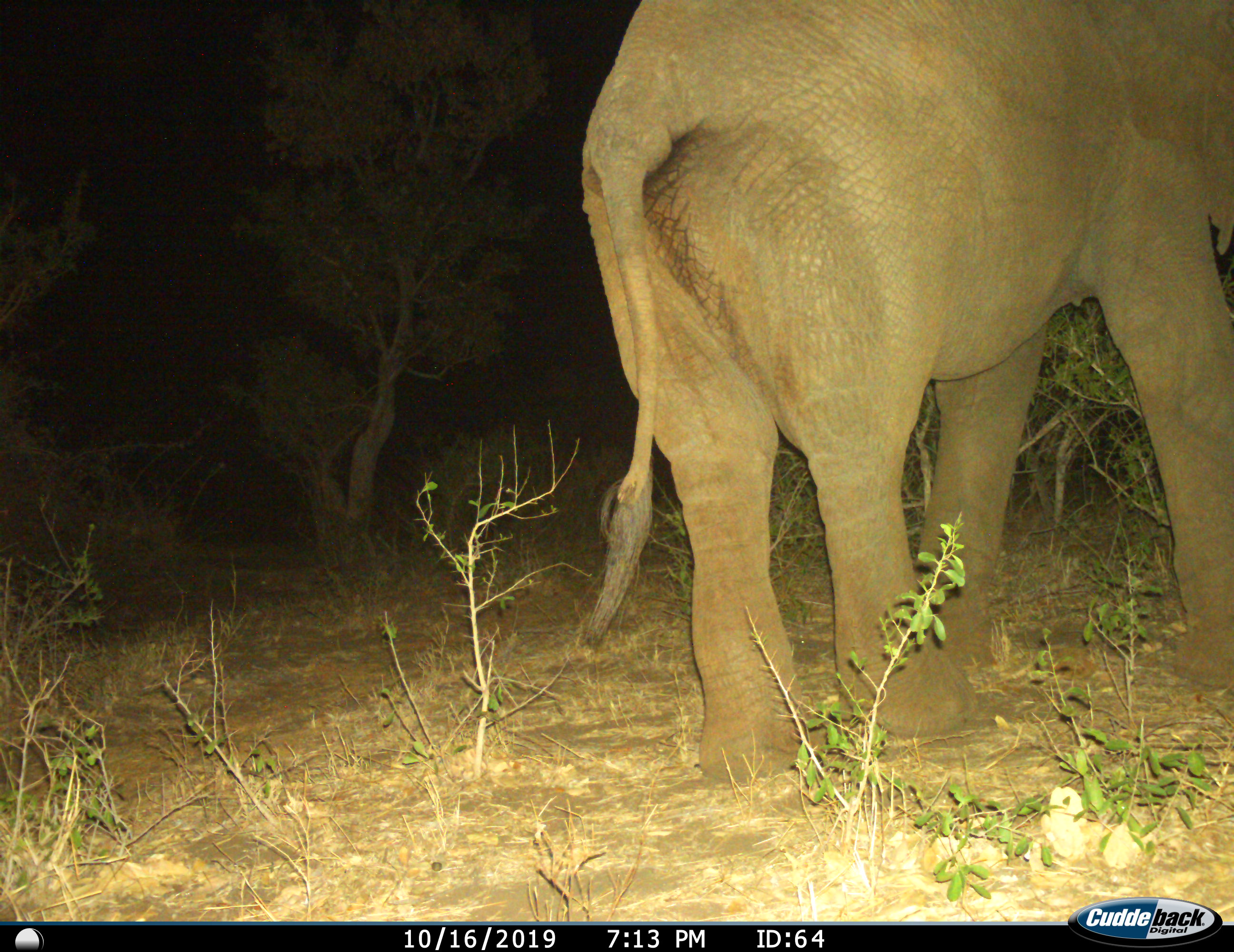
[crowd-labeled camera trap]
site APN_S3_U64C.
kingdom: Animalia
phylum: Chordata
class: Mammalia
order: Proboscidea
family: Elephantidae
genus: Loxodonta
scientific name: Loxodonta africana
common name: african bush elephant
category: elephant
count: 1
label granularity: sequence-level